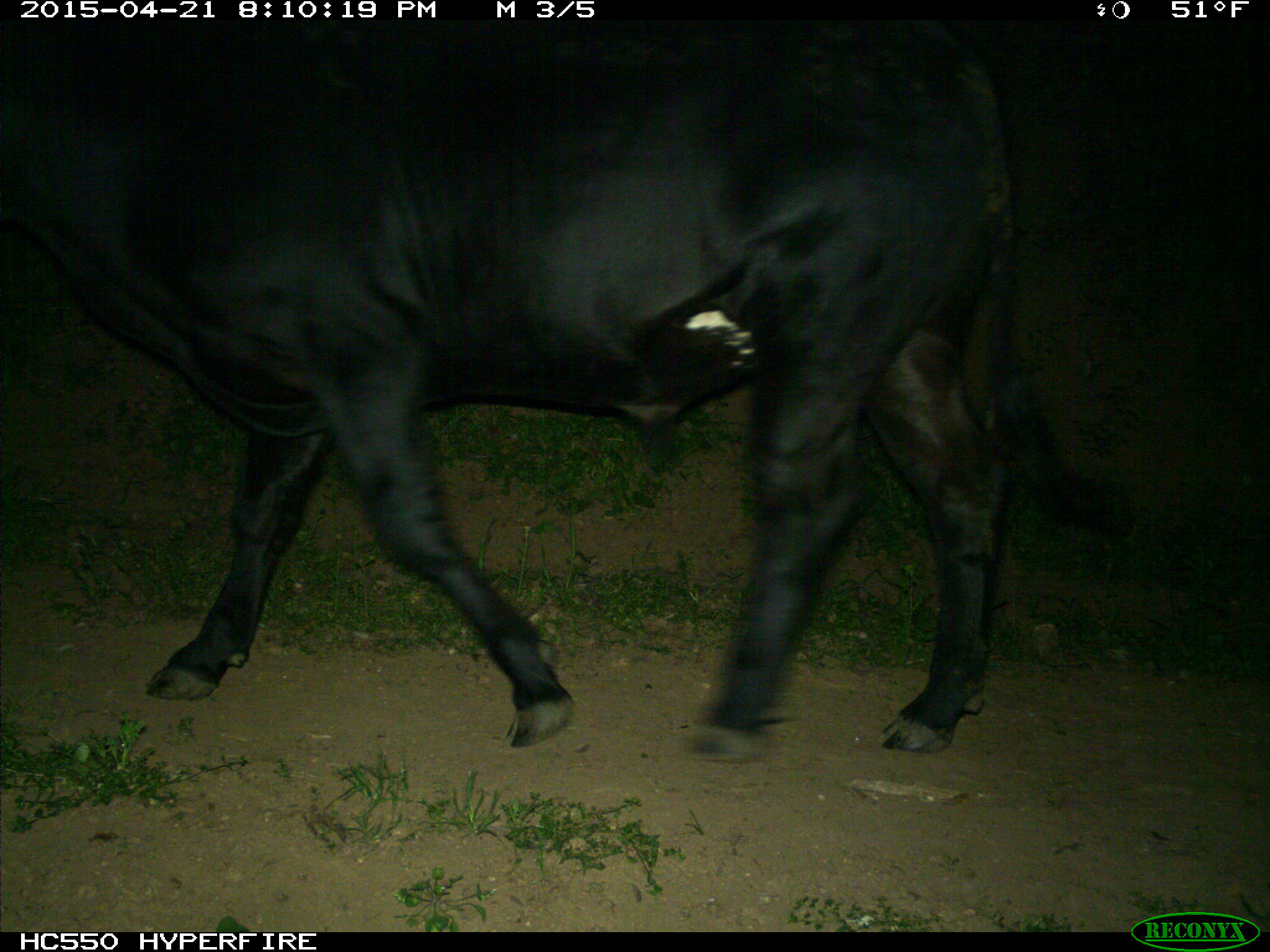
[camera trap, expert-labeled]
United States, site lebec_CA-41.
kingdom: Animalia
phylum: Chordata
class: Mammalia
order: Artiodactyla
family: Bovidae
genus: Bos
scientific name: Bos taurus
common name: domestic cow